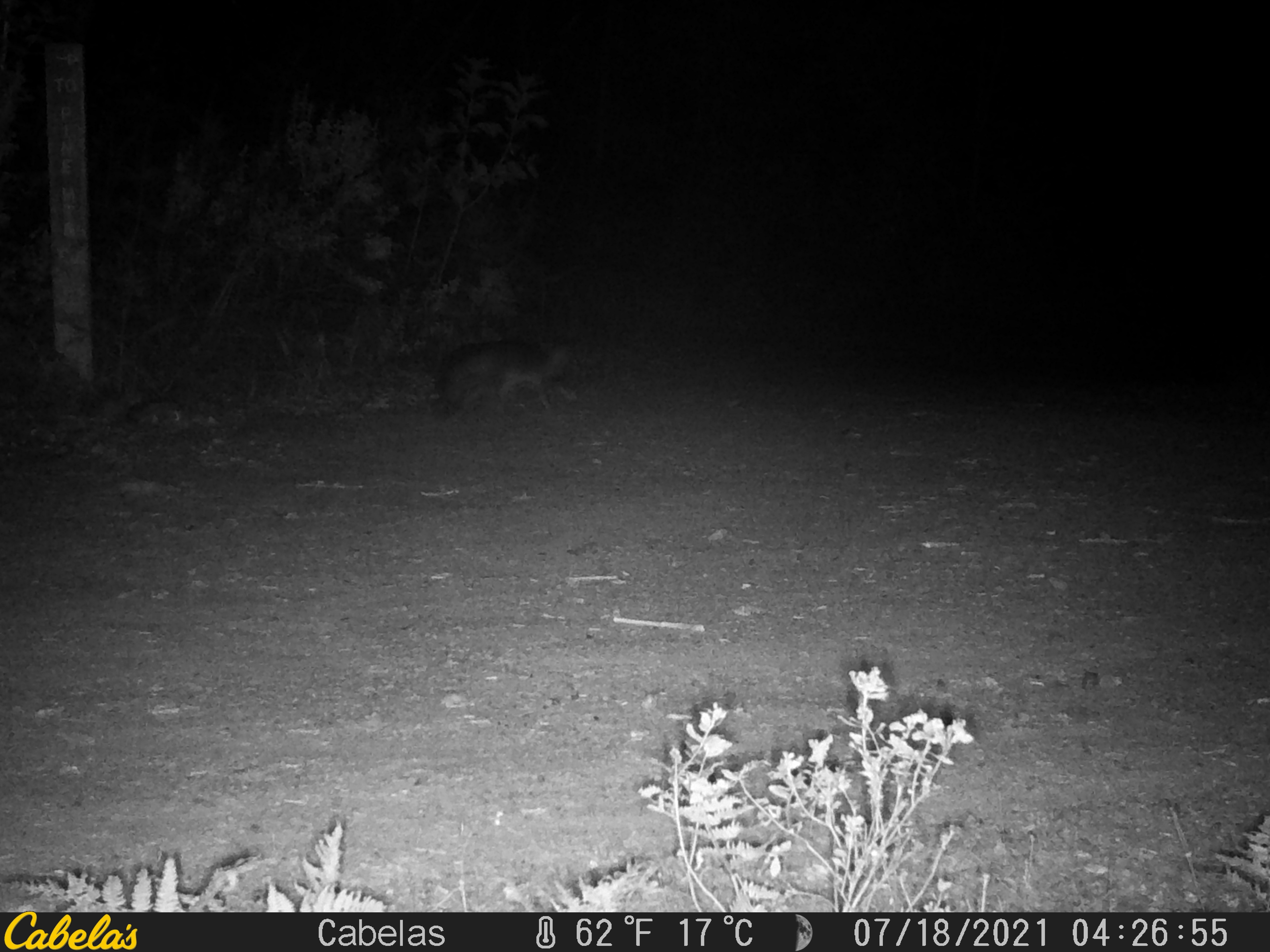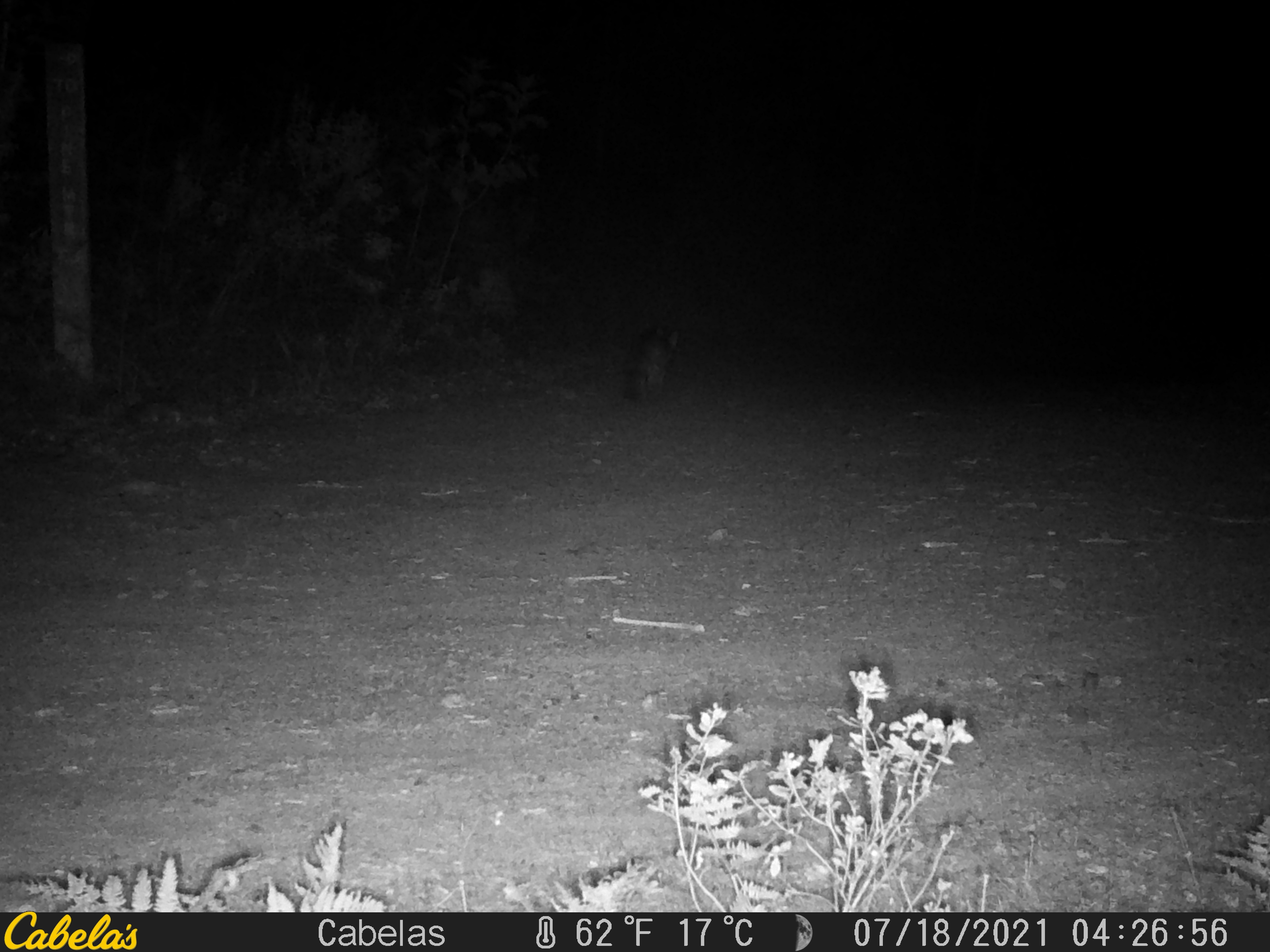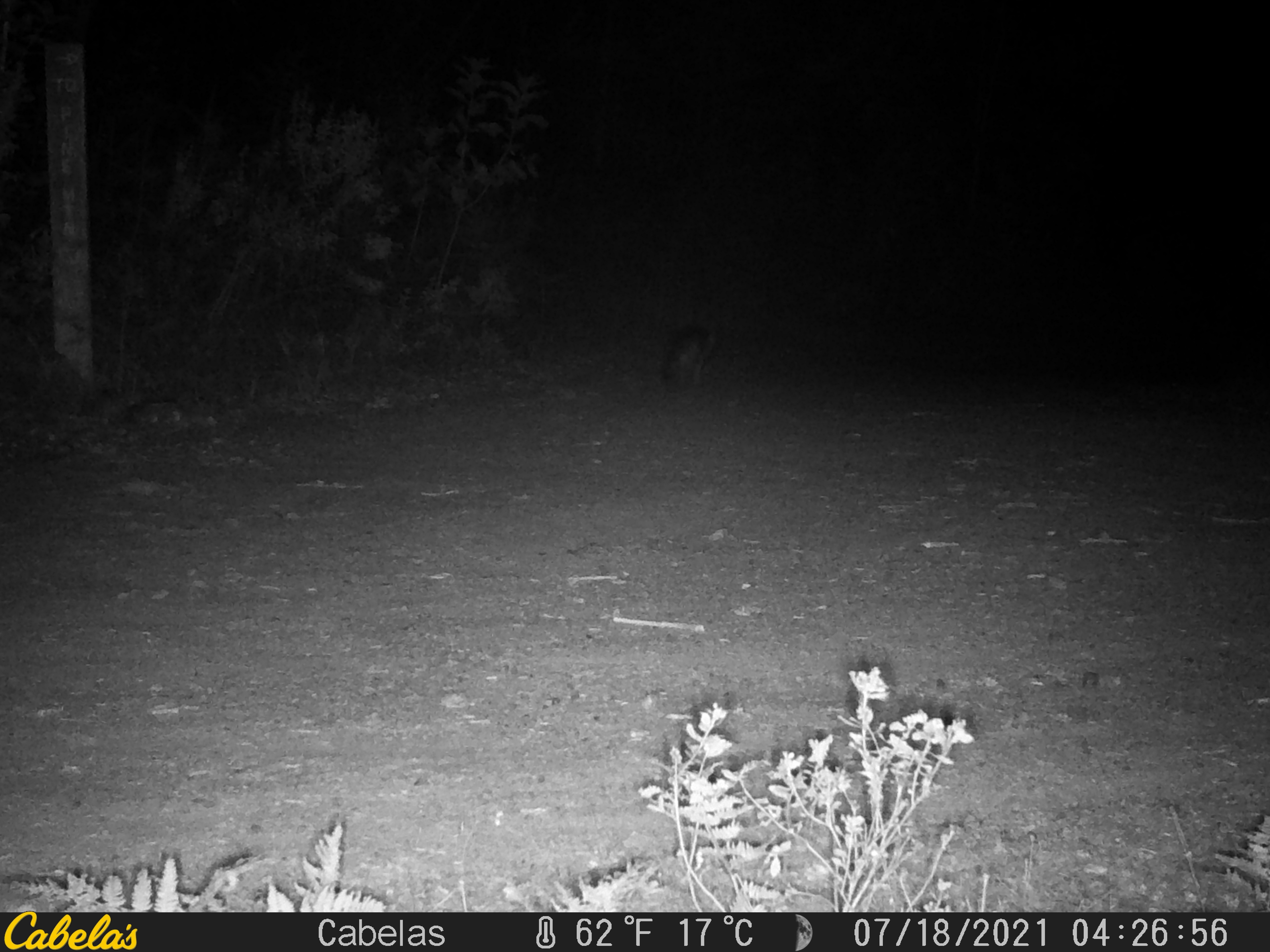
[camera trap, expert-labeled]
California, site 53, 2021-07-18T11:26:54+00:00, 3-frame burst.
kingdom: Animalia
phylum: Chordata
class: Mammalia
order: Carnivora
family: Canidae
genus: Urocyon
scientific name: Urocyon cinereoargenteus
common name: gray fox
Gray fox (Urocyon cinereoargenteus).